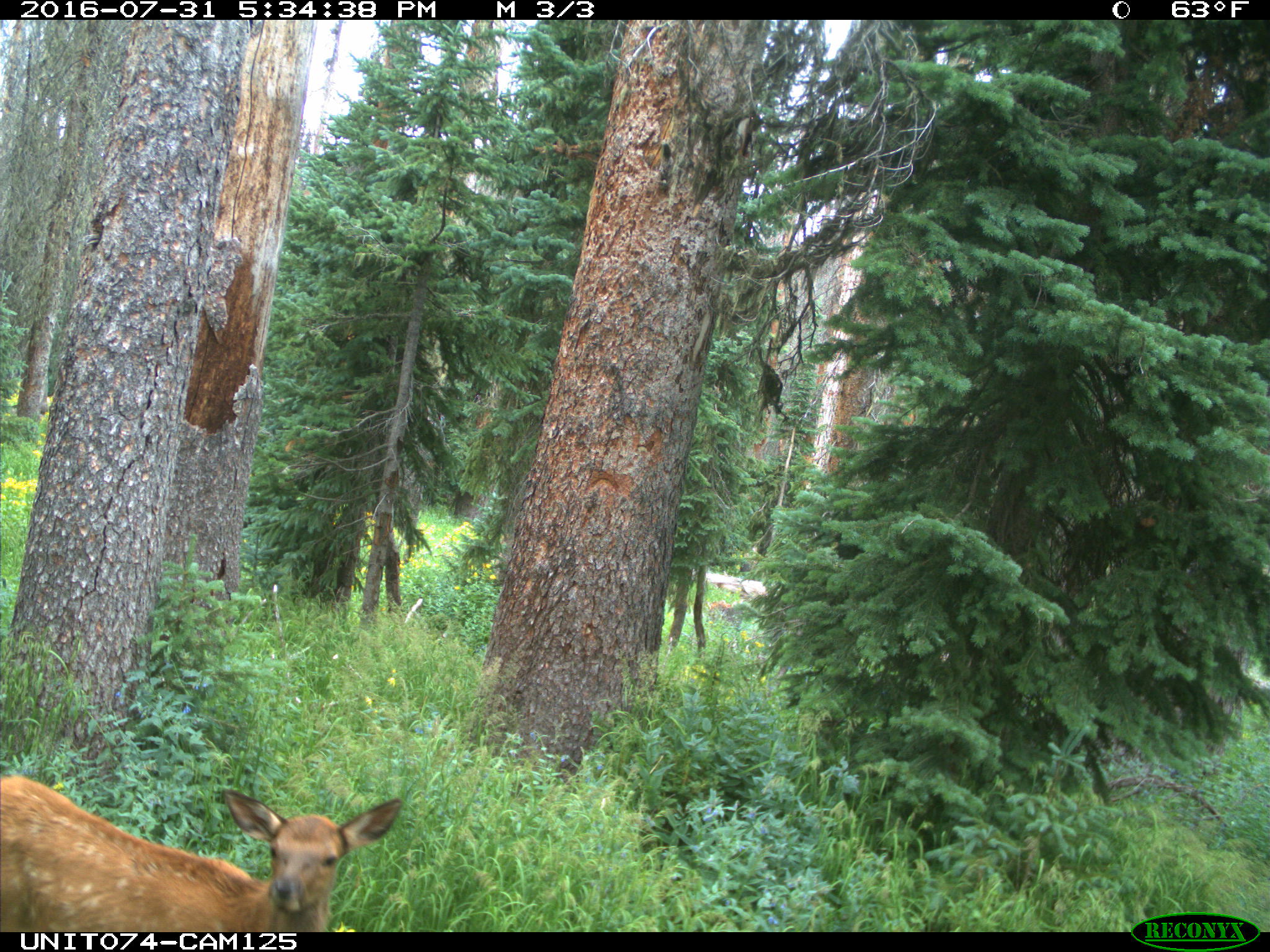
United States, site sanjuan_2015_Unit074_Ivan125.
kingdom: Animalia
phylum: Chordata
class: Mammalia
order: Artiodactyla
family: Cervidae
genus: Cervus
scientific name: Cervus elaphus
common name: red deer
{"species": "Cervus elaphus (red deer)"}